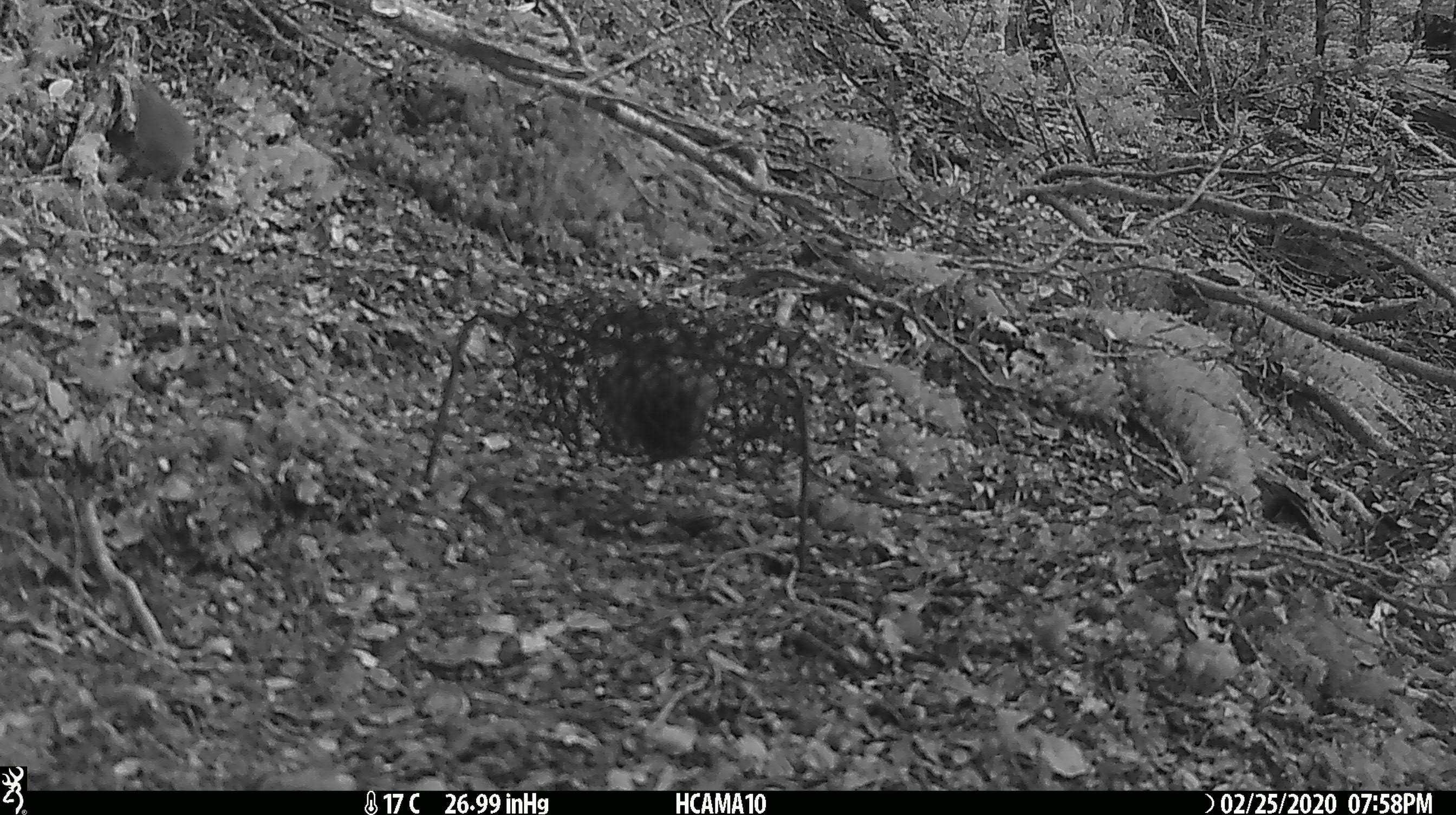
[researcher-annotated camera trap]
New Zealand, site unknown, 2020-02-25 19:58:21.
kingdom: Animalia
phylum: Chordata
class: Mammalia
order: Rodentia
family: Muridae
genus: Mus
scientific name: Mus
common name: mouse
Mouse (Mus).